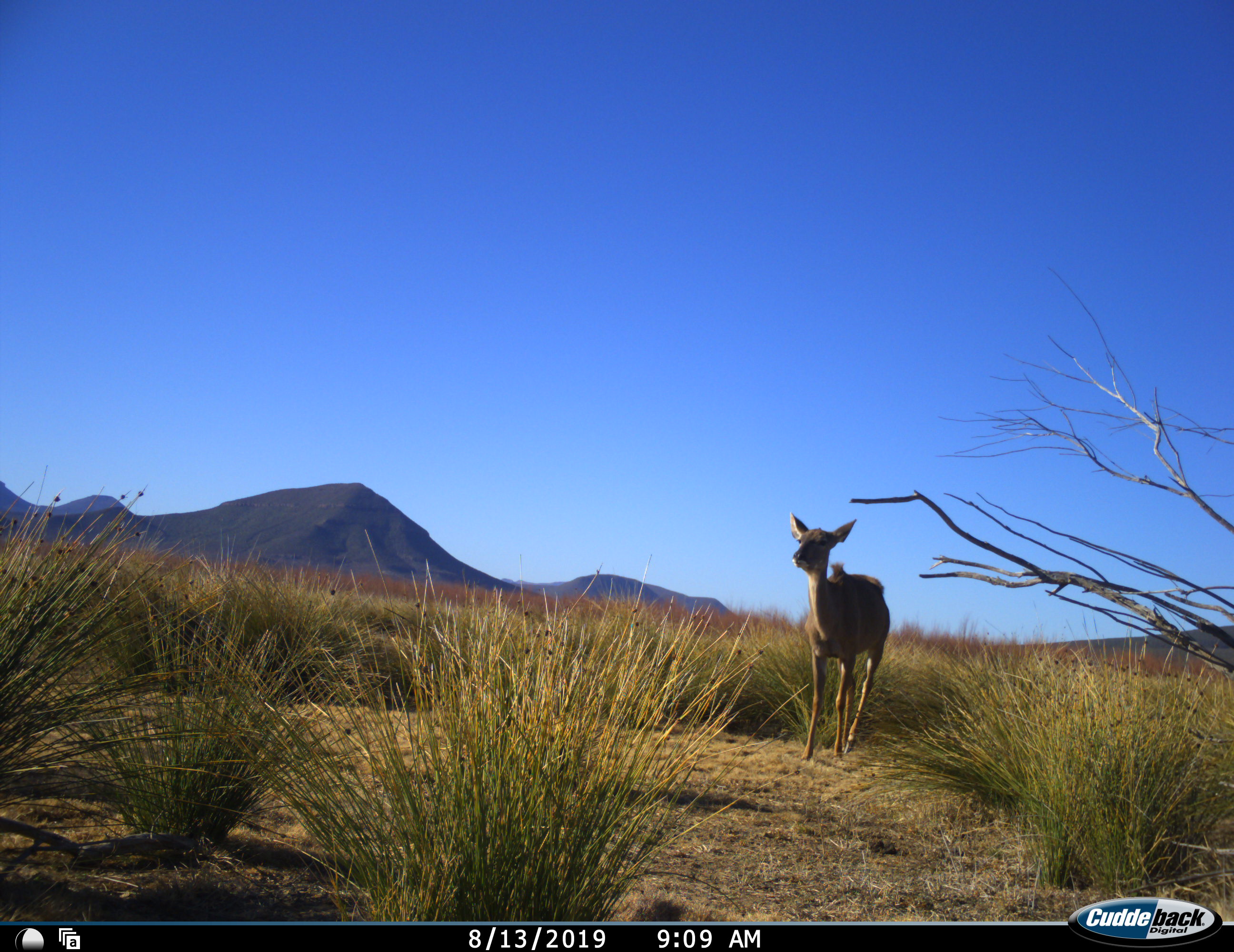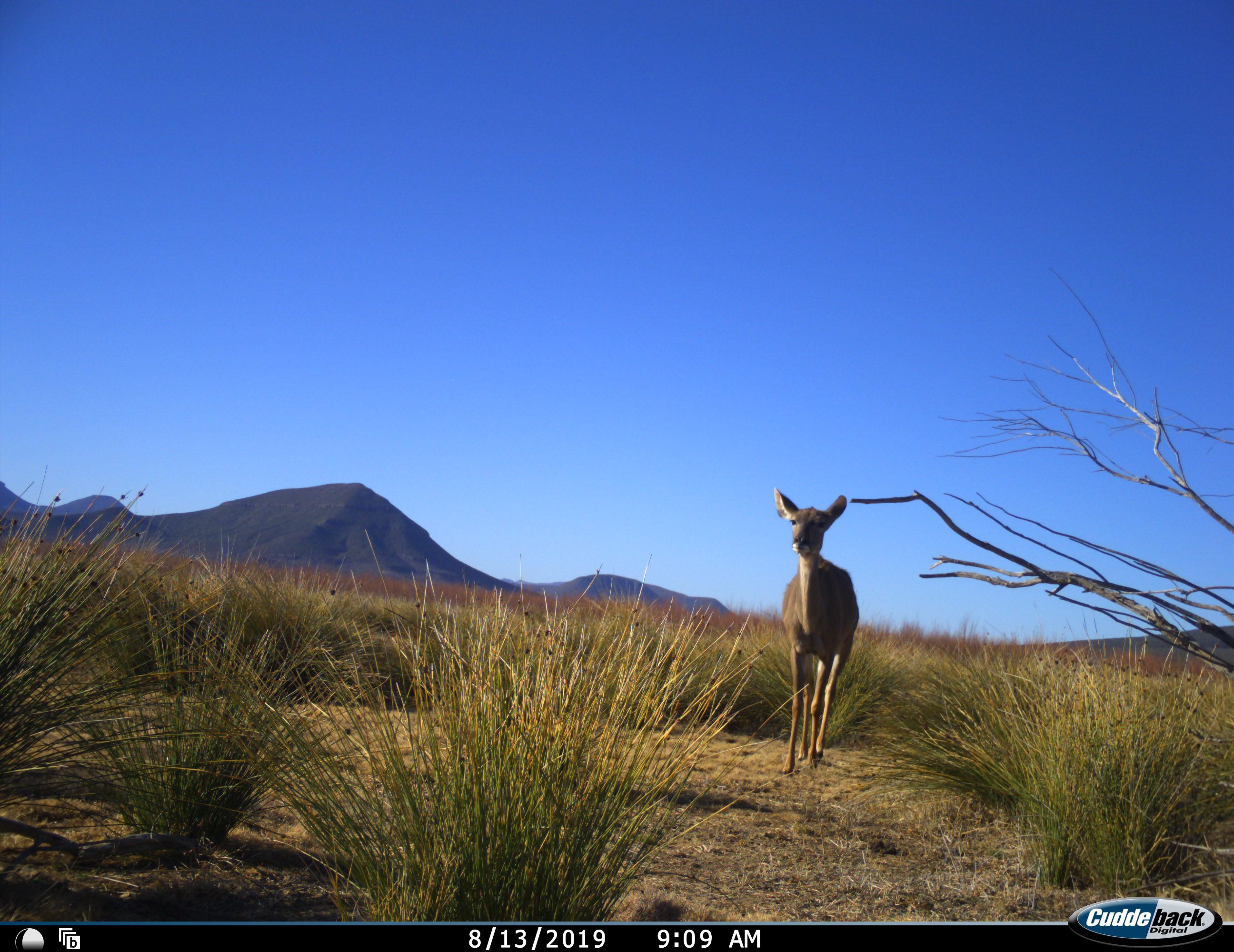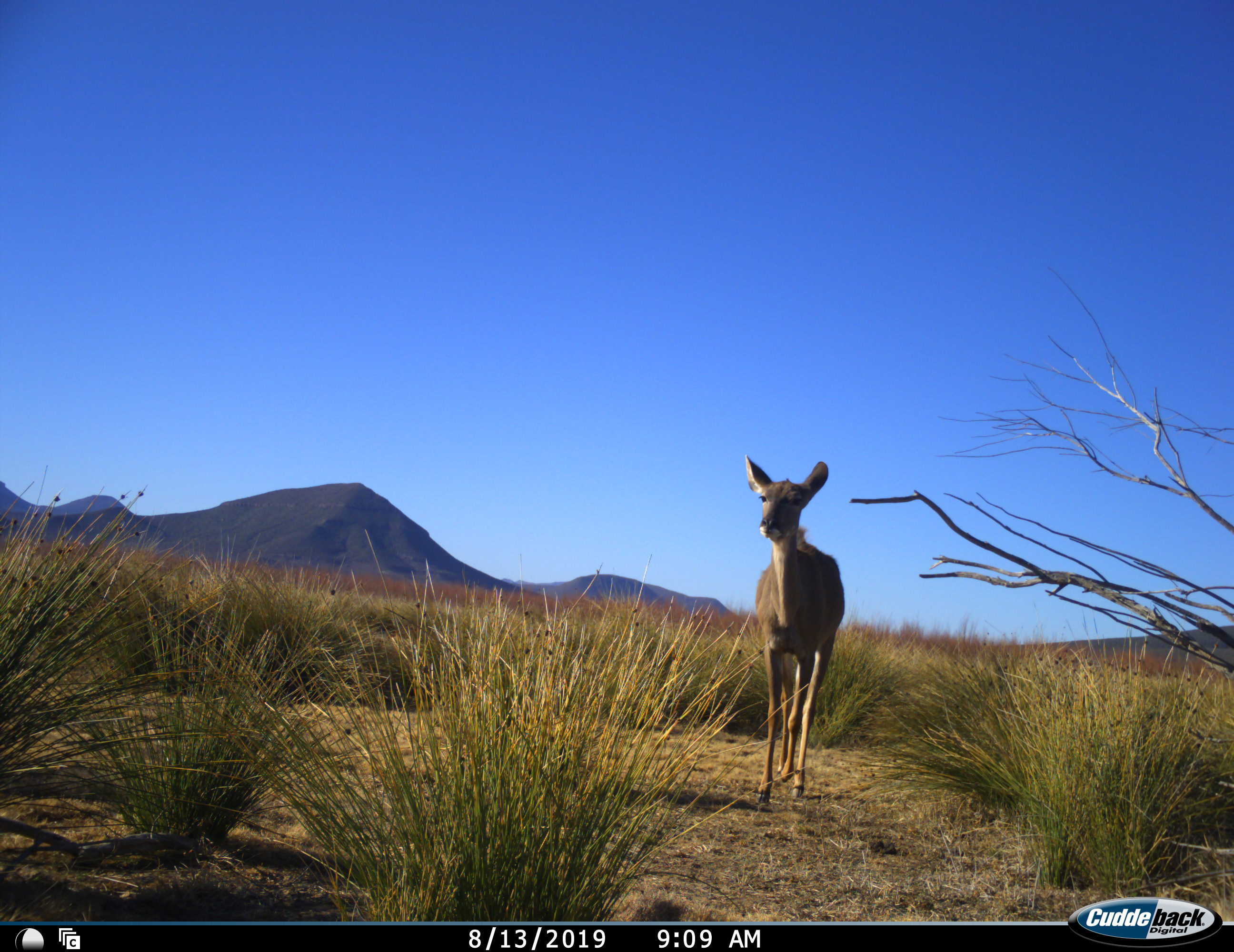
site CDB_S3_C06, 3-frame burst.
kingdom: Animalia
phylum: Chordata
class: Mammalia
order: Artiodactyla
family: Bovidae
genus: Tragelaphus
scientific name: Tragelaphus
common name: kudu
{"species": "kudu (Tragelaphus)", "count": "1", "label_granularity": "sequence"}